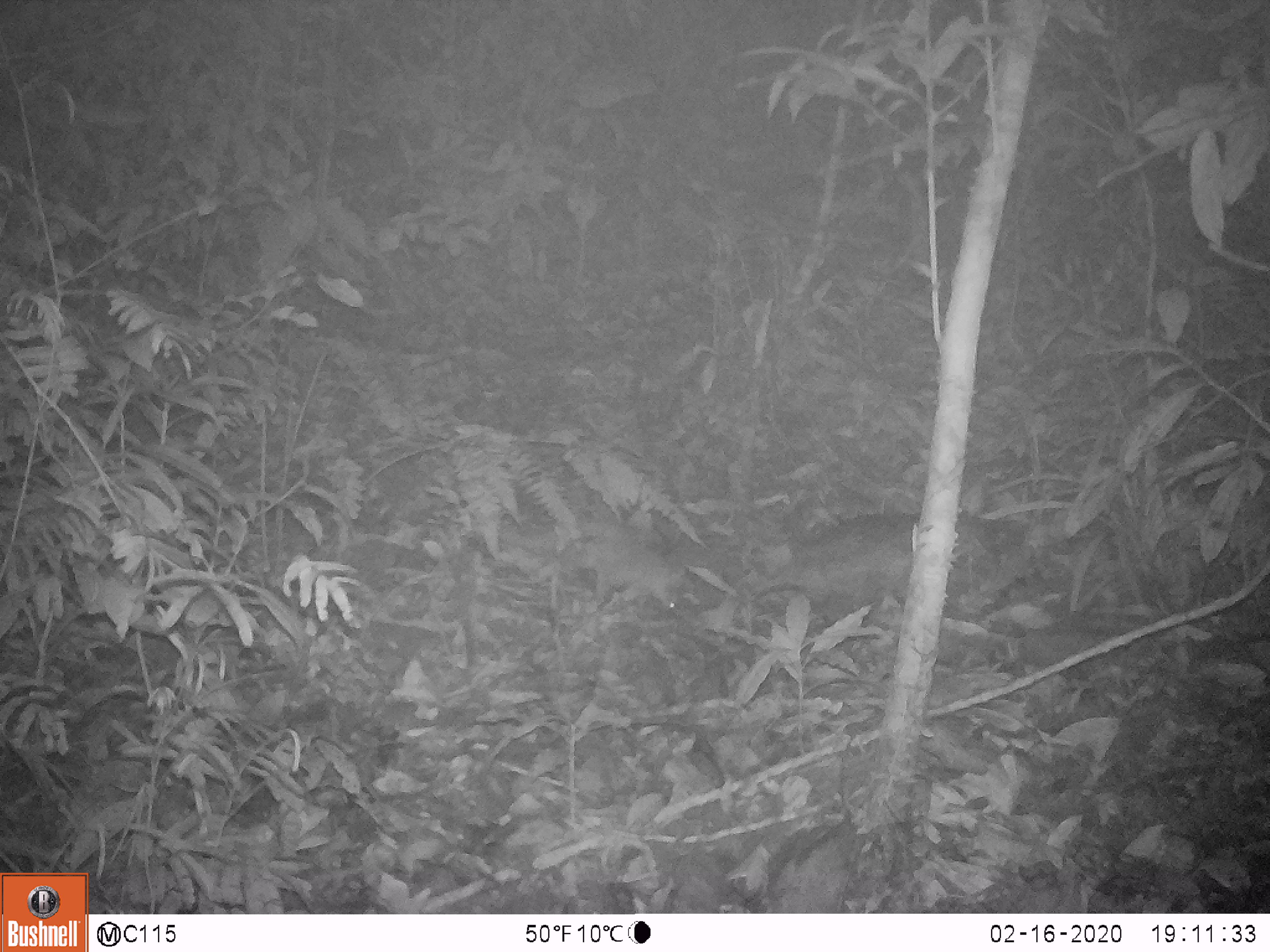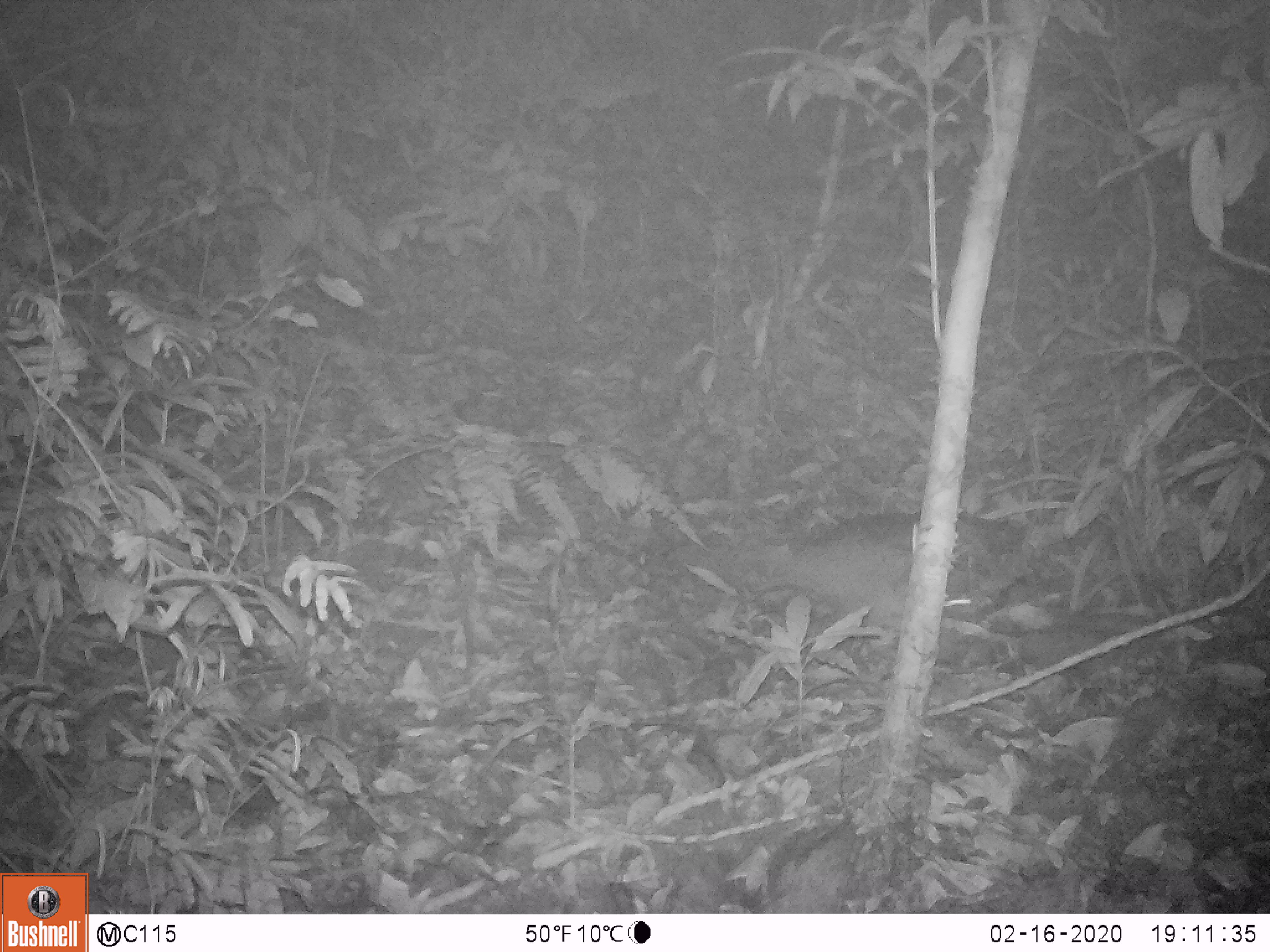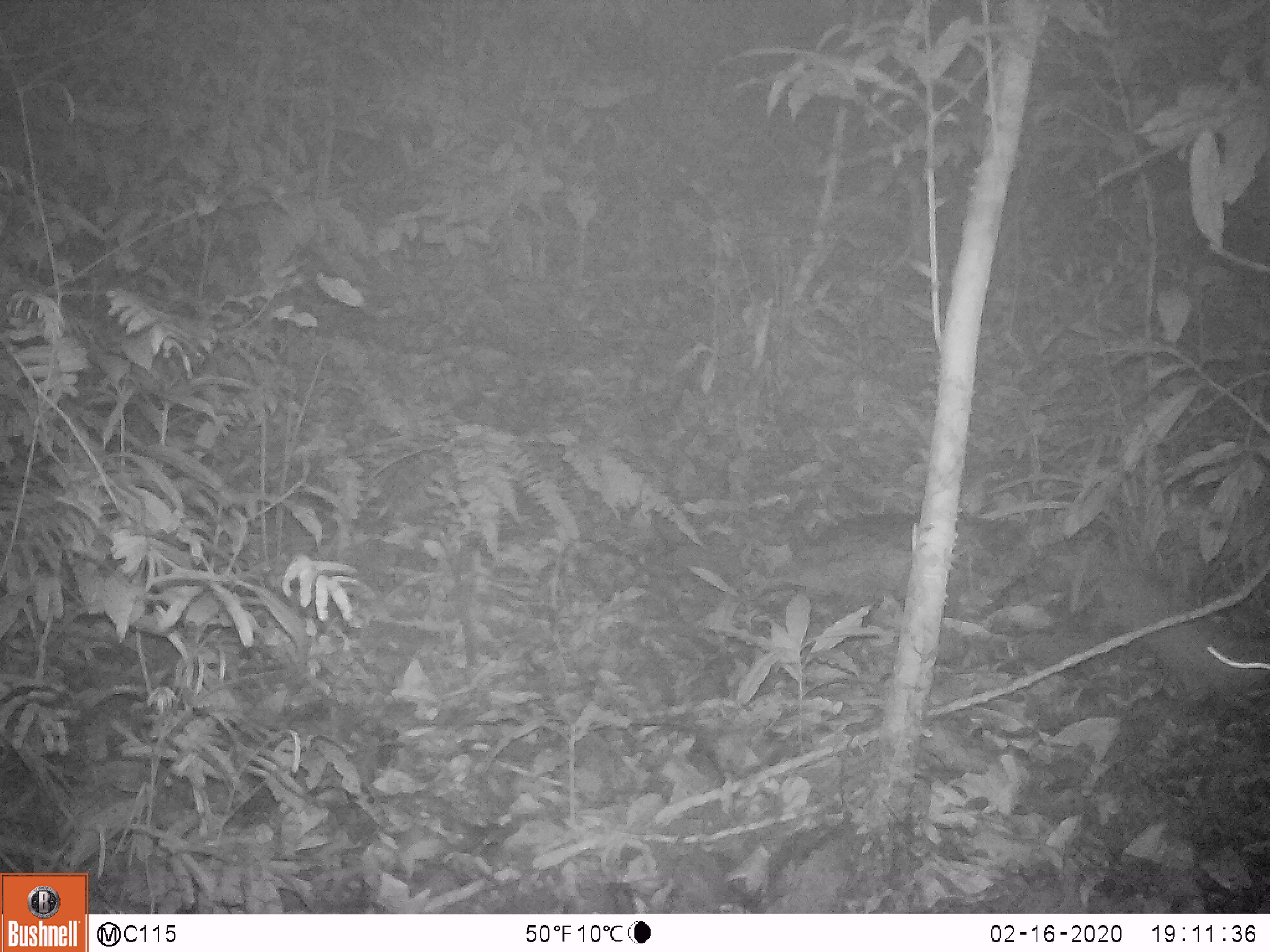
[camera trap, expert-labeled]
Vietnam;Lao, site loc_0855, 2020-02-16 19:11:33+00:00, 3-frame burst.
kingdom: Animalia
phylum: Chordata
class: Mammalia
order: Rodentia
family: Muridae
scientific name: Muridae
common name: old-world mice and rats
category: unidentified murid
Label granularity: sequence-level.